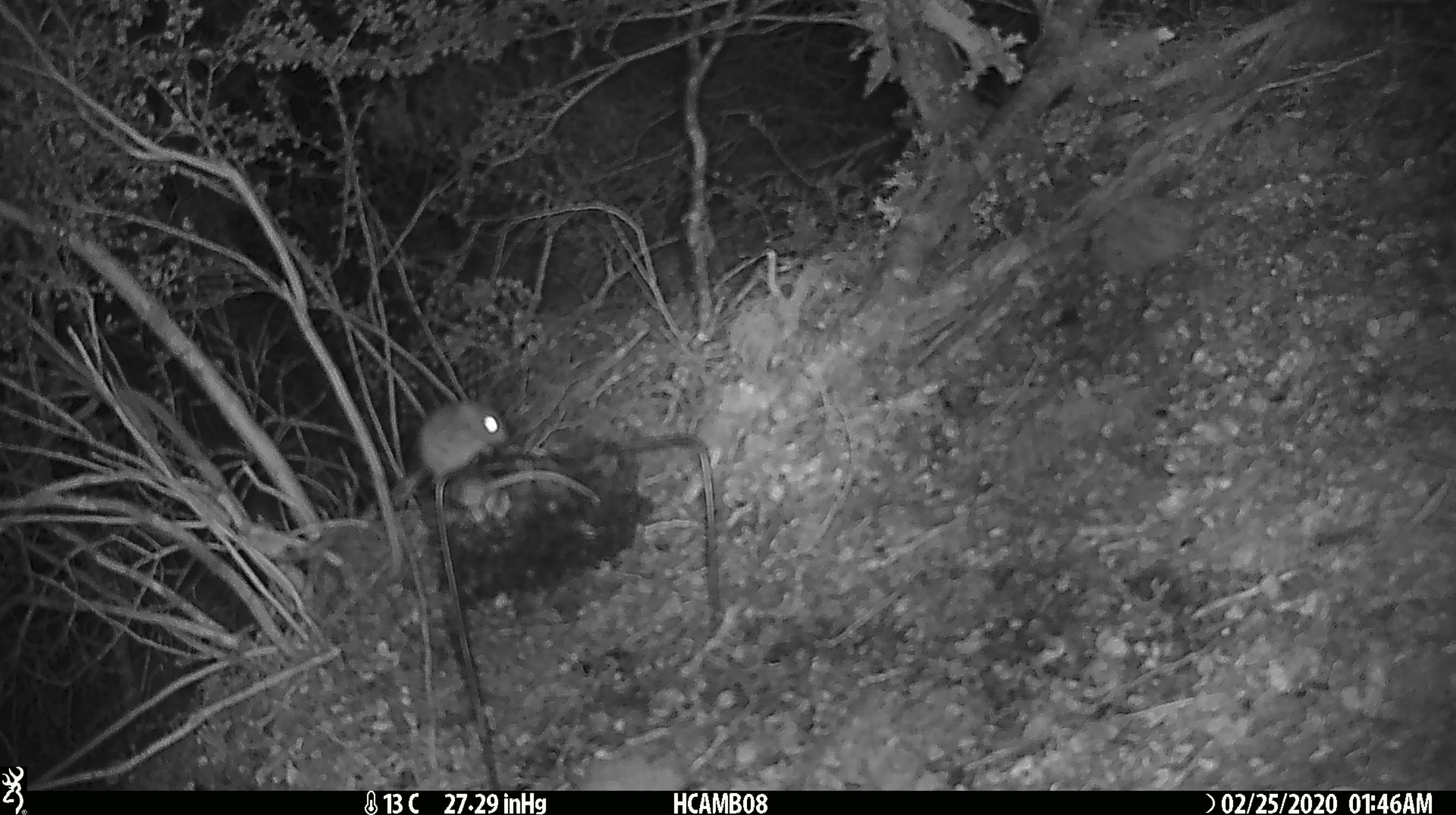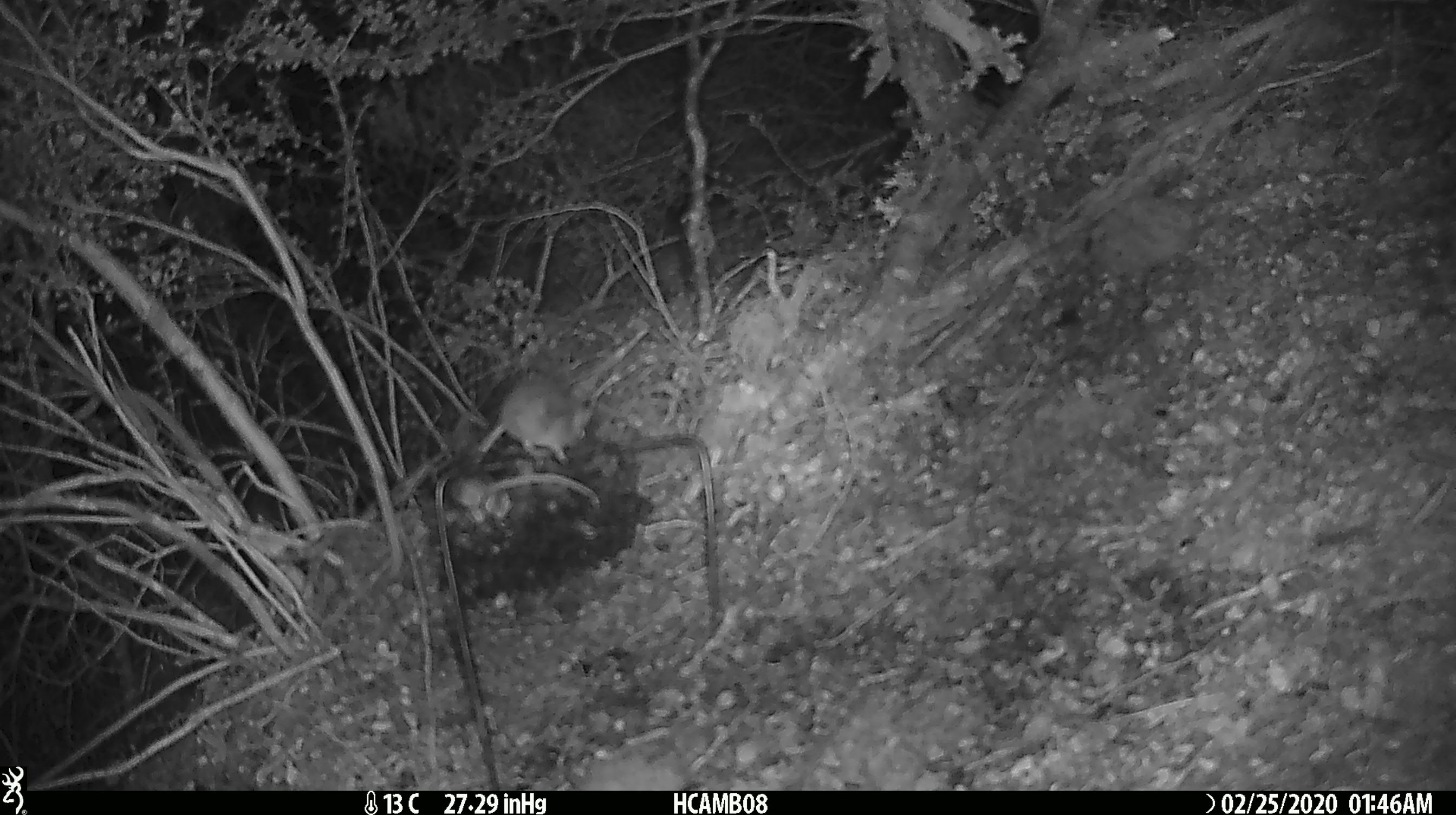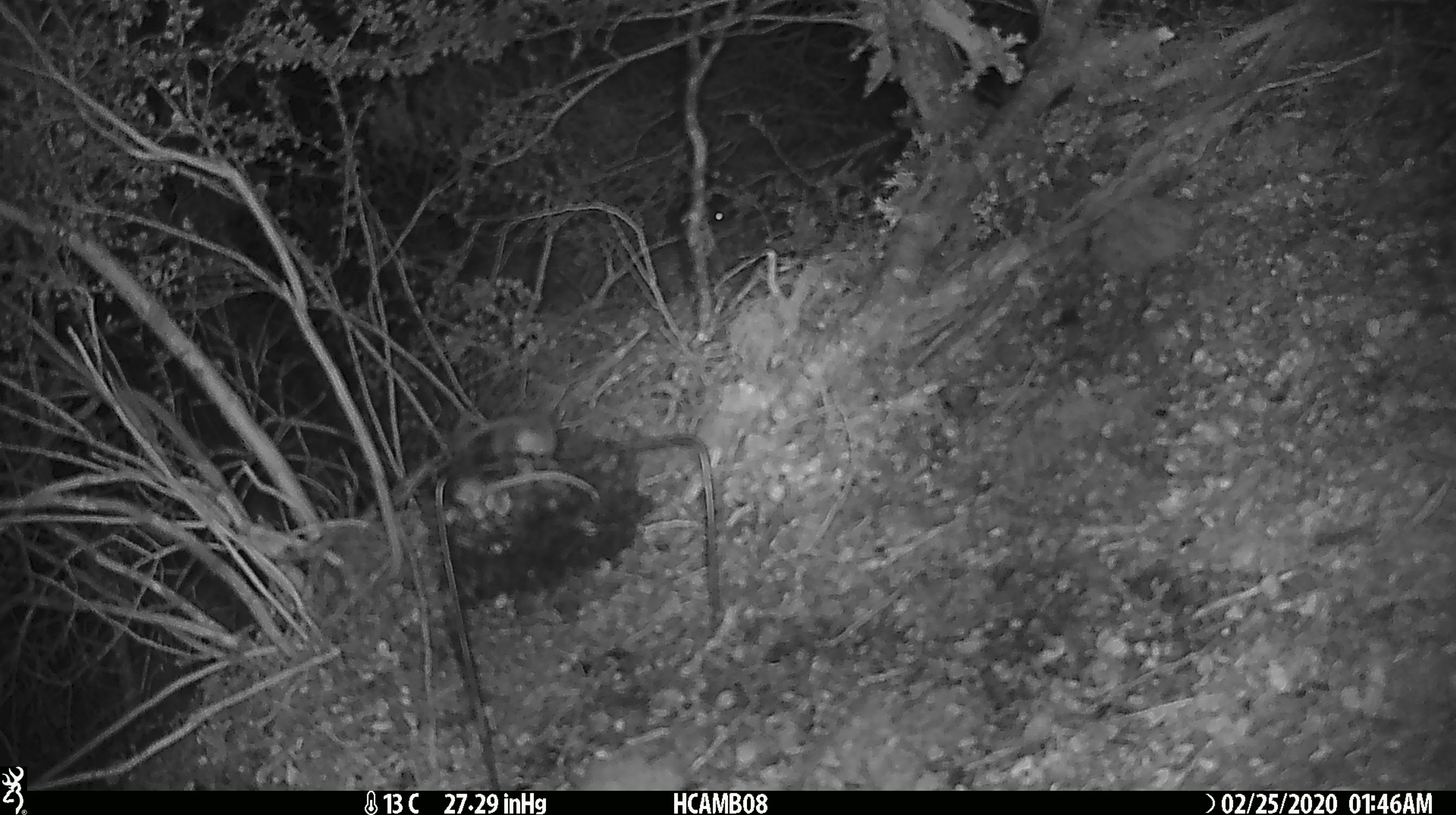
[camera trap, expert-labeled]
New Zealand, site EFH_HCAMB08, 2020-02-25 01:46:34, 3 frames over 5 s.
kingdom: Animalia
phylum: Chordata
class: Mammalia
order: Rodentia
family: Muridae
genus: Mus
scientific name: Mus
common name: mouse